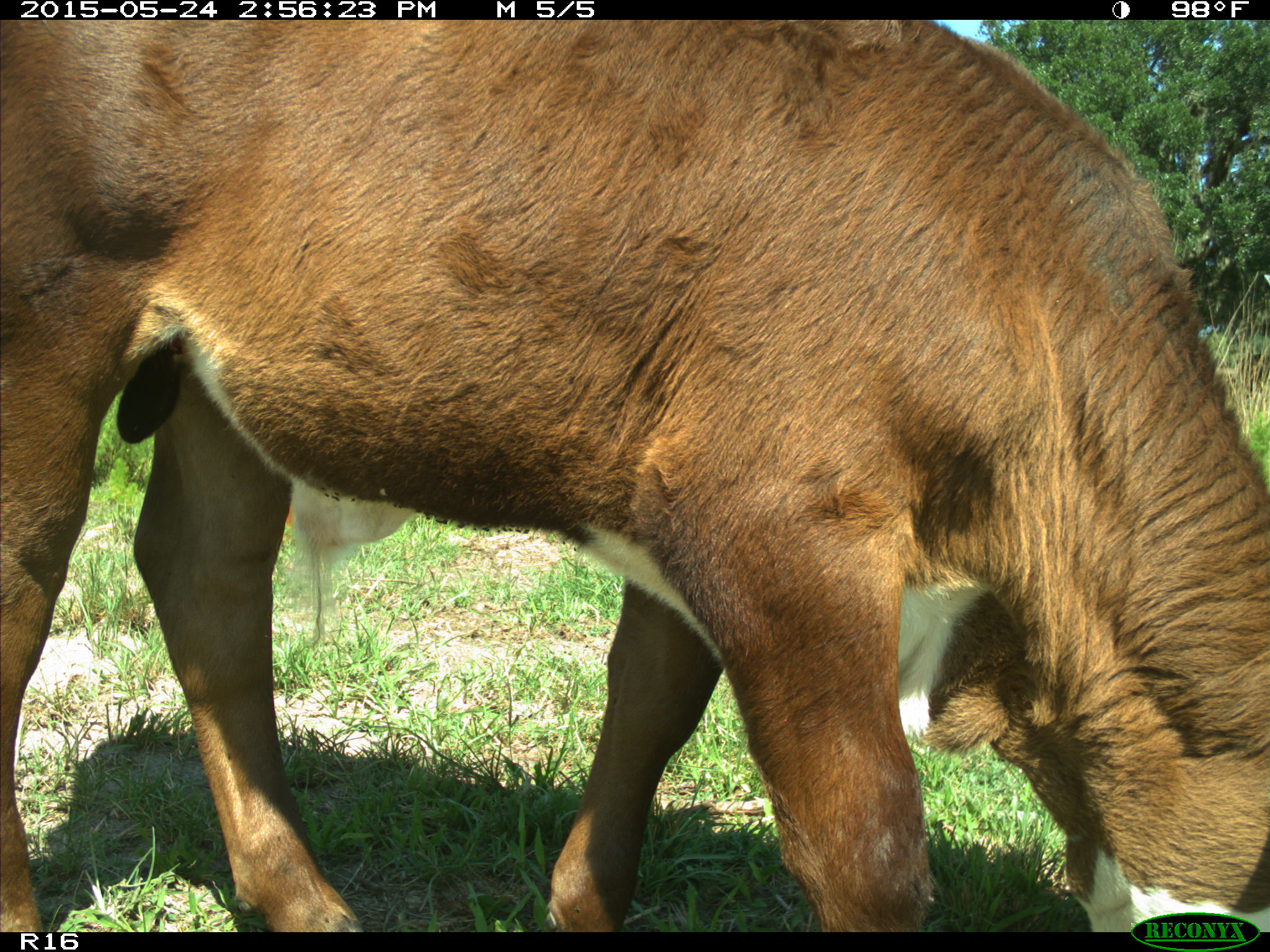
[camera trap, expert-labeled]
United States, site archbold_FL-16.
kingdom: Animalia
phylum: Chordata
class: Mammalia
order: Artiodactyla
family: Bovidae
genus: Bos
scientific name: Bos taurus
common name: domestic cow